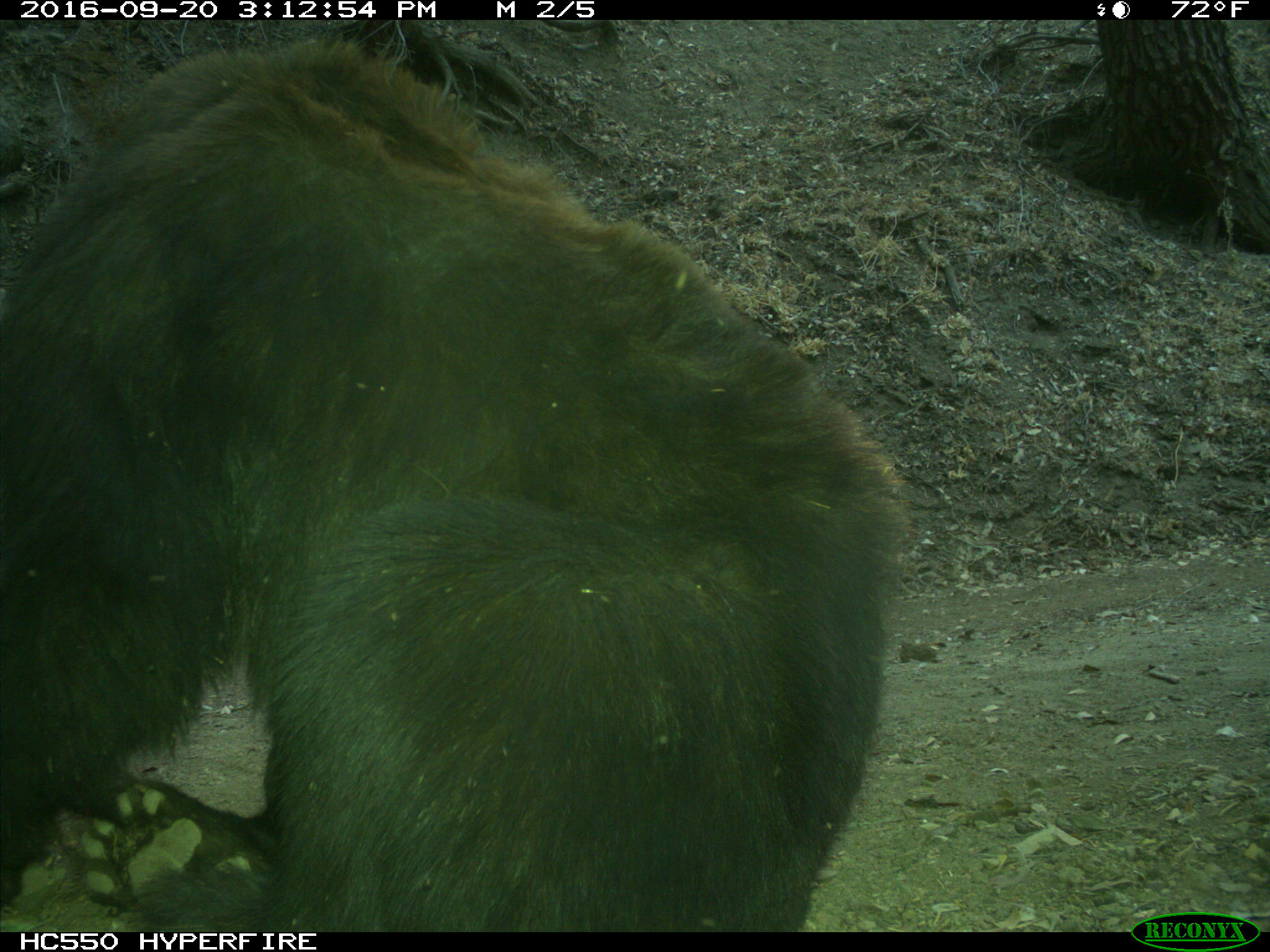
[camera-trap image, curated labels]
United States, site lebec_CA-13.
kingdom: Animalia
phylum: Chordata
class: Mammalia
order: Carnivora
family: Ursidae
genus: Ursus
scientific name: Ursus americanus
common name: american black bear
Ursus americanus (american black bear).